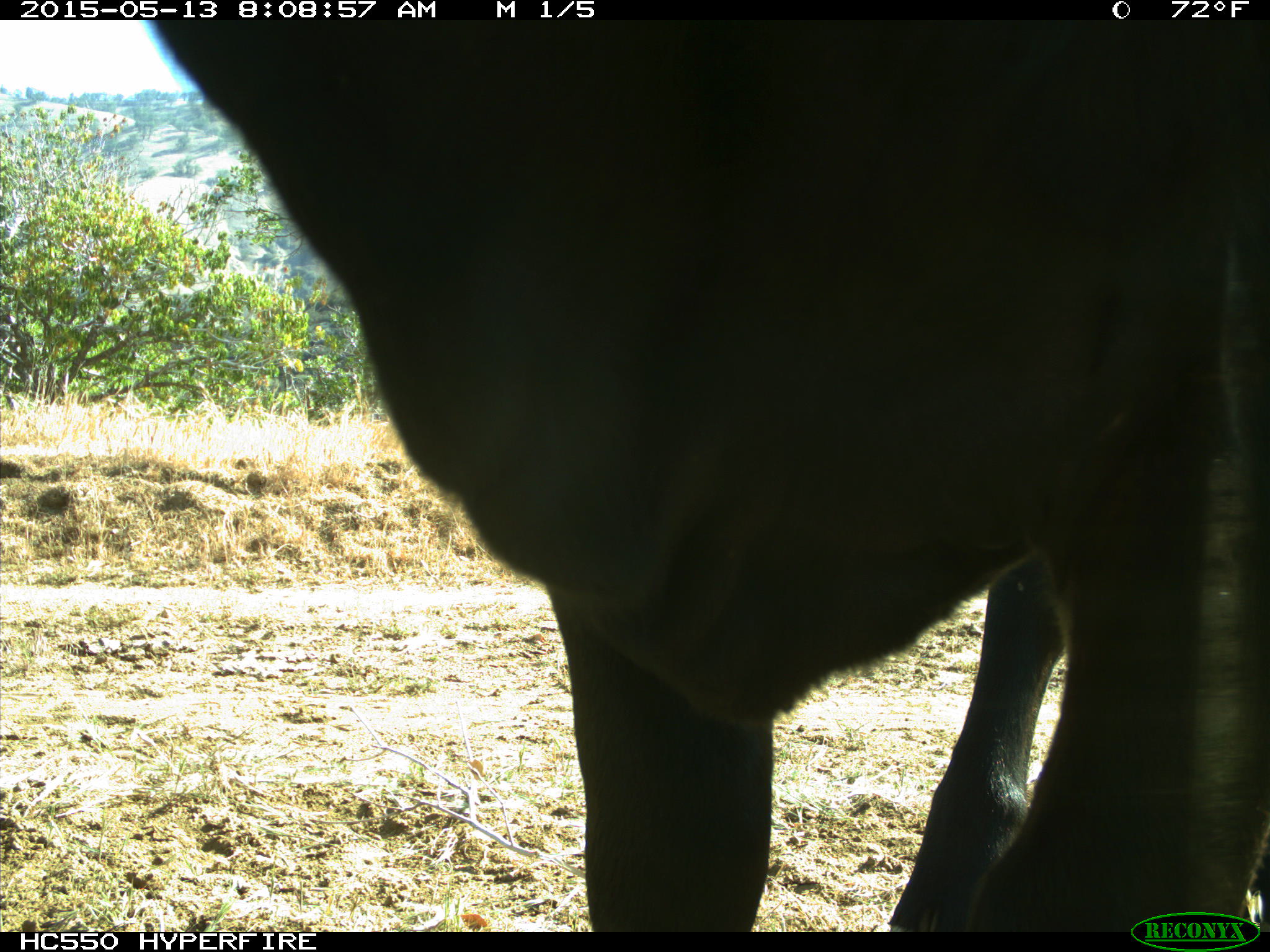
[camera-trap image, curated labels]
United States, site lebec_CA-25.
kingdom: Animalia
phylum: Chordata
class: Mammalia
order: Artiodactyla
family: Bovidae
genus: Bos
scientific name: Bos taurus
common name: domestic cow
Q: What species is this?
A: Bos taurus (domestic cow).